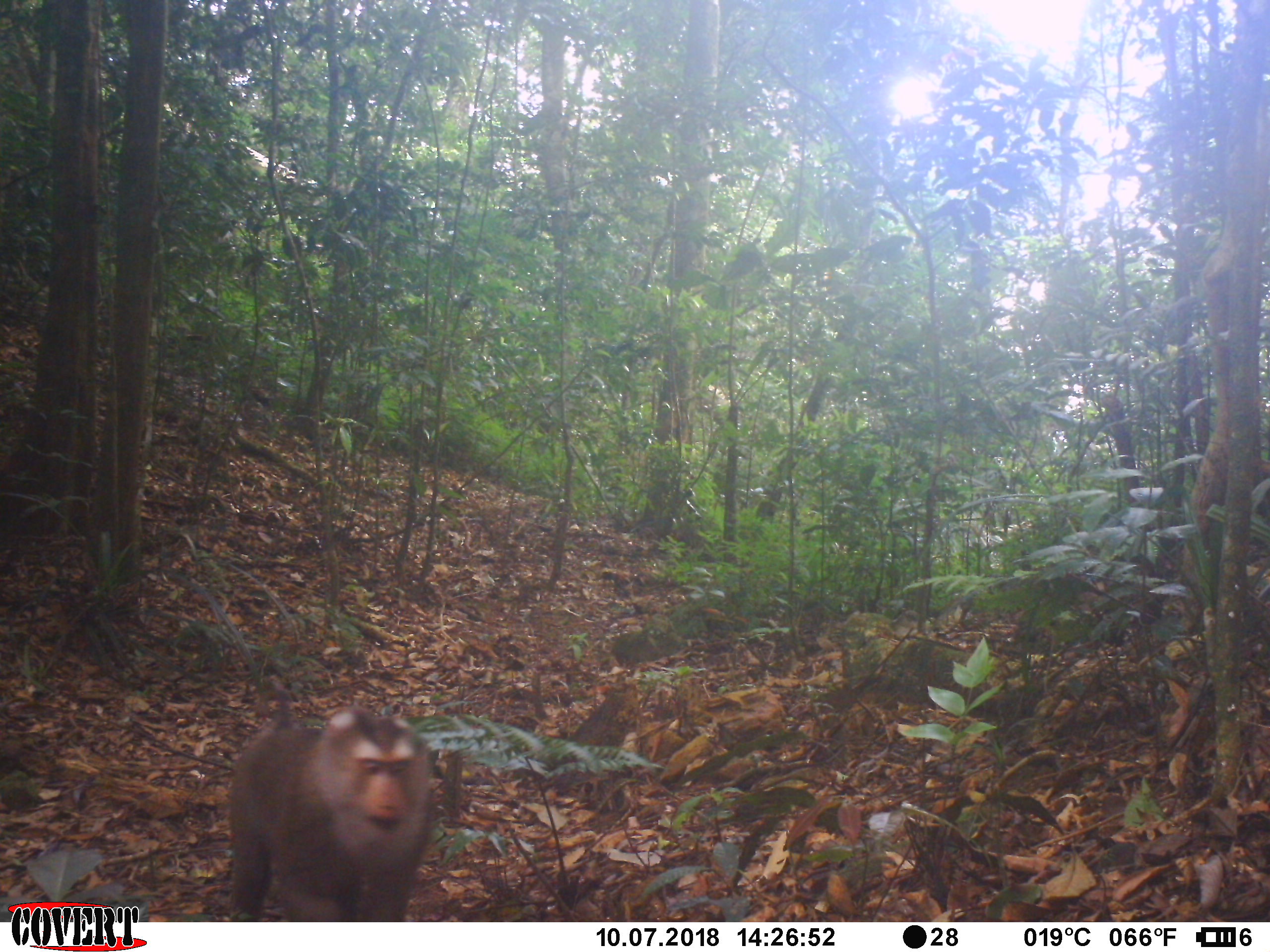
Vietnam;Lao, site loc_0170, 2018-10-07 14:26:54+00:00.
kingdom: Animalia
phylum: Chordata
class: Mammalia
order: Primates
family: Cercopithecidae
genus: Macaca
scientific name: Macaca nemestrina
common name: pig-tailed macaque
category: pig tailed macaque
Pig tailed macaque (pig-tailed macaque) (Macaca nemestrina). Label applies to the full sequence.